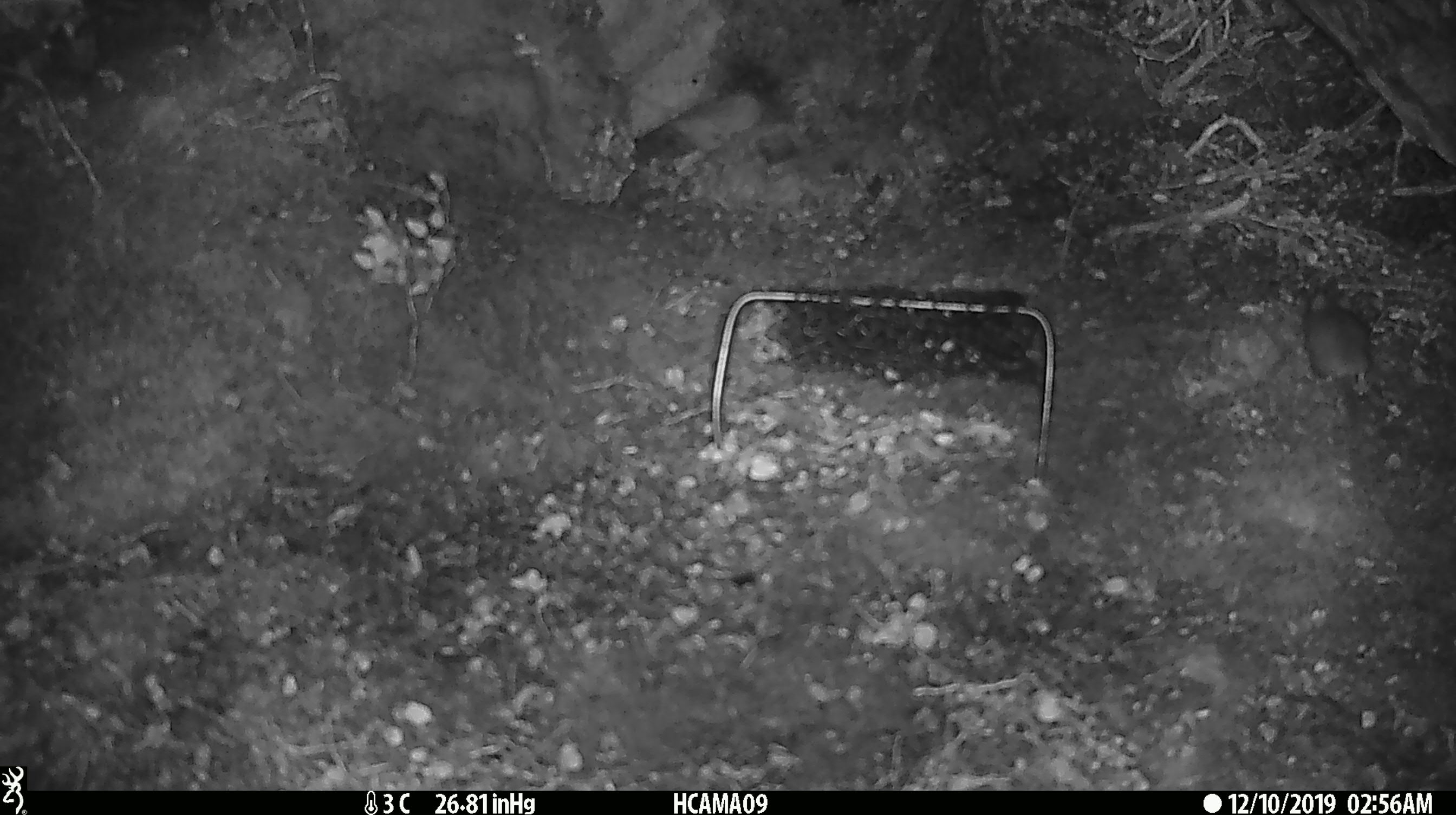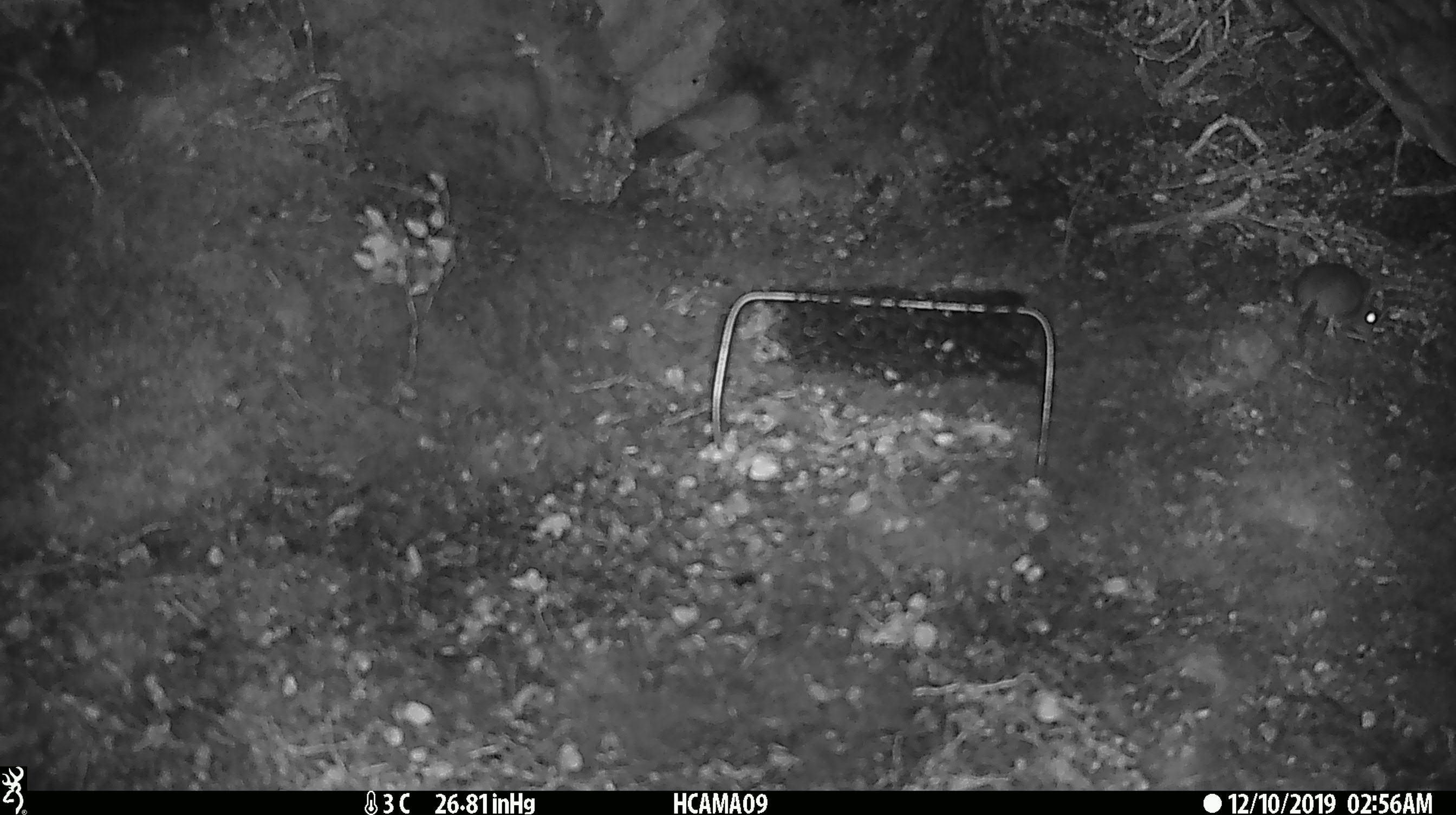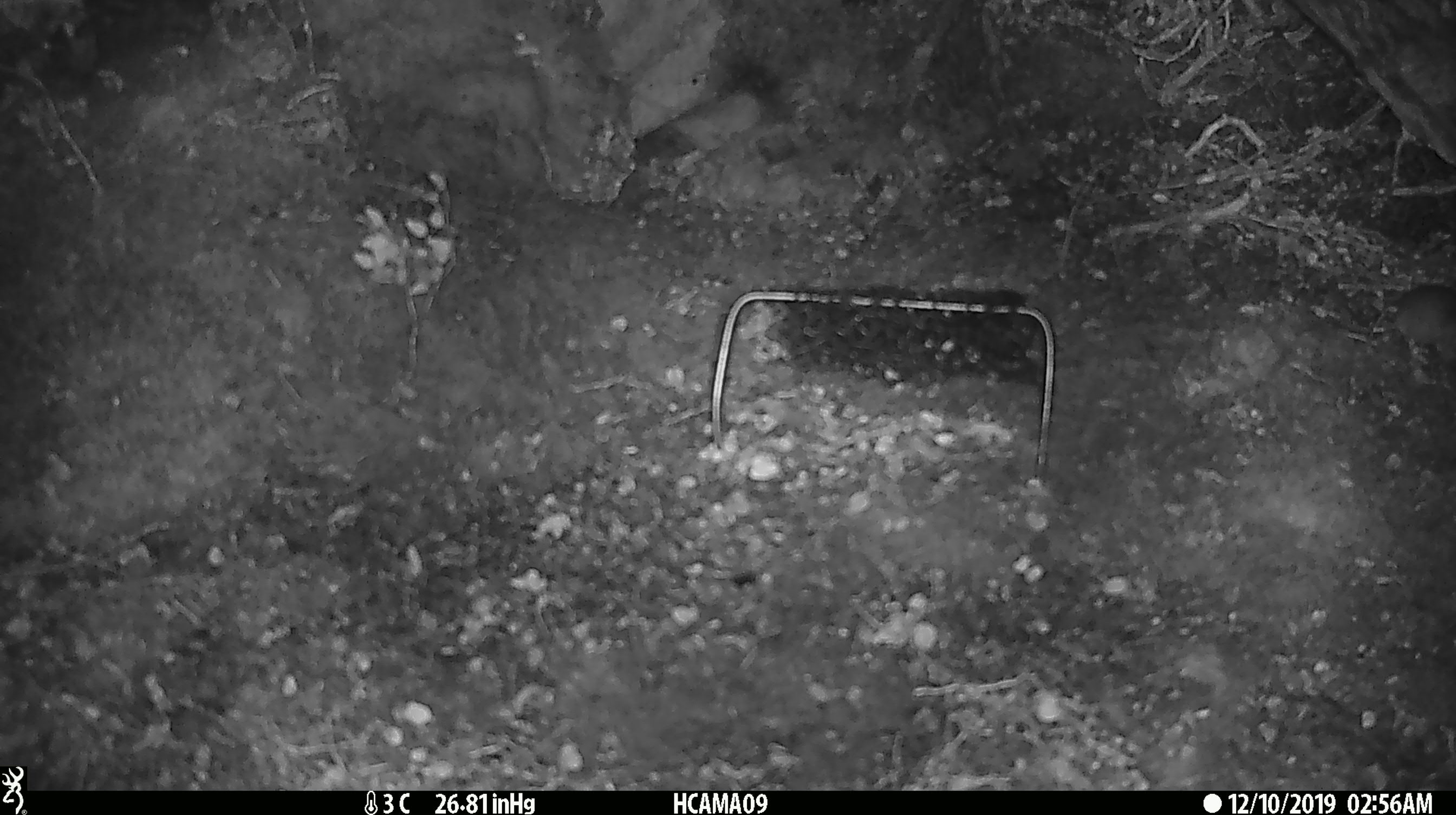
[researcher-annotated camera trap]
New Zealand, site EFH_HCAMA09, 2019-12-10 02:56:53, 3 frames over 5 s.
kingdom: Animalia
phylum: Chordata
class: Mammalia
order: Rodentia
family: Muridae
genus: Mus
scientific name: Mus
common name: mouse